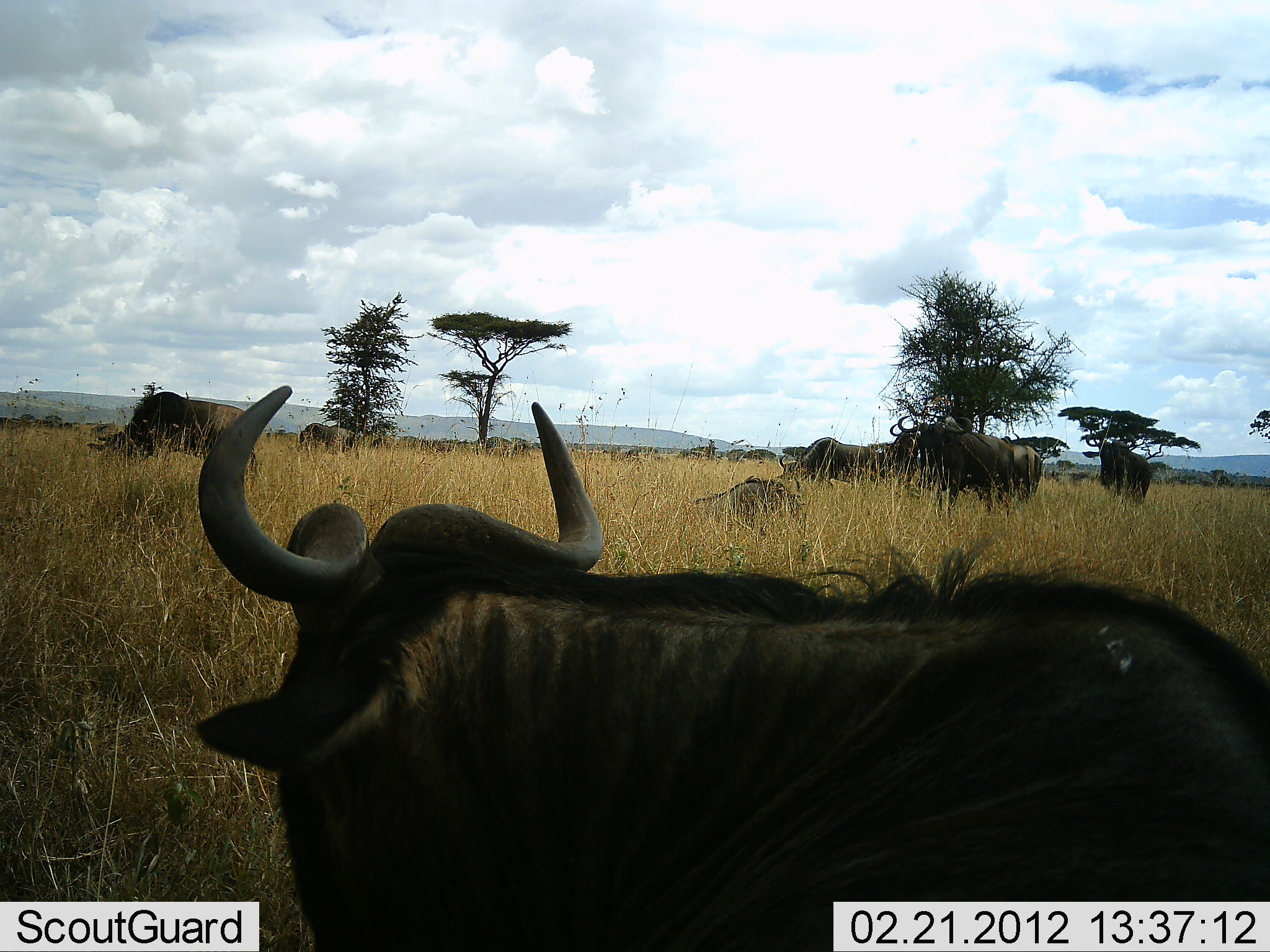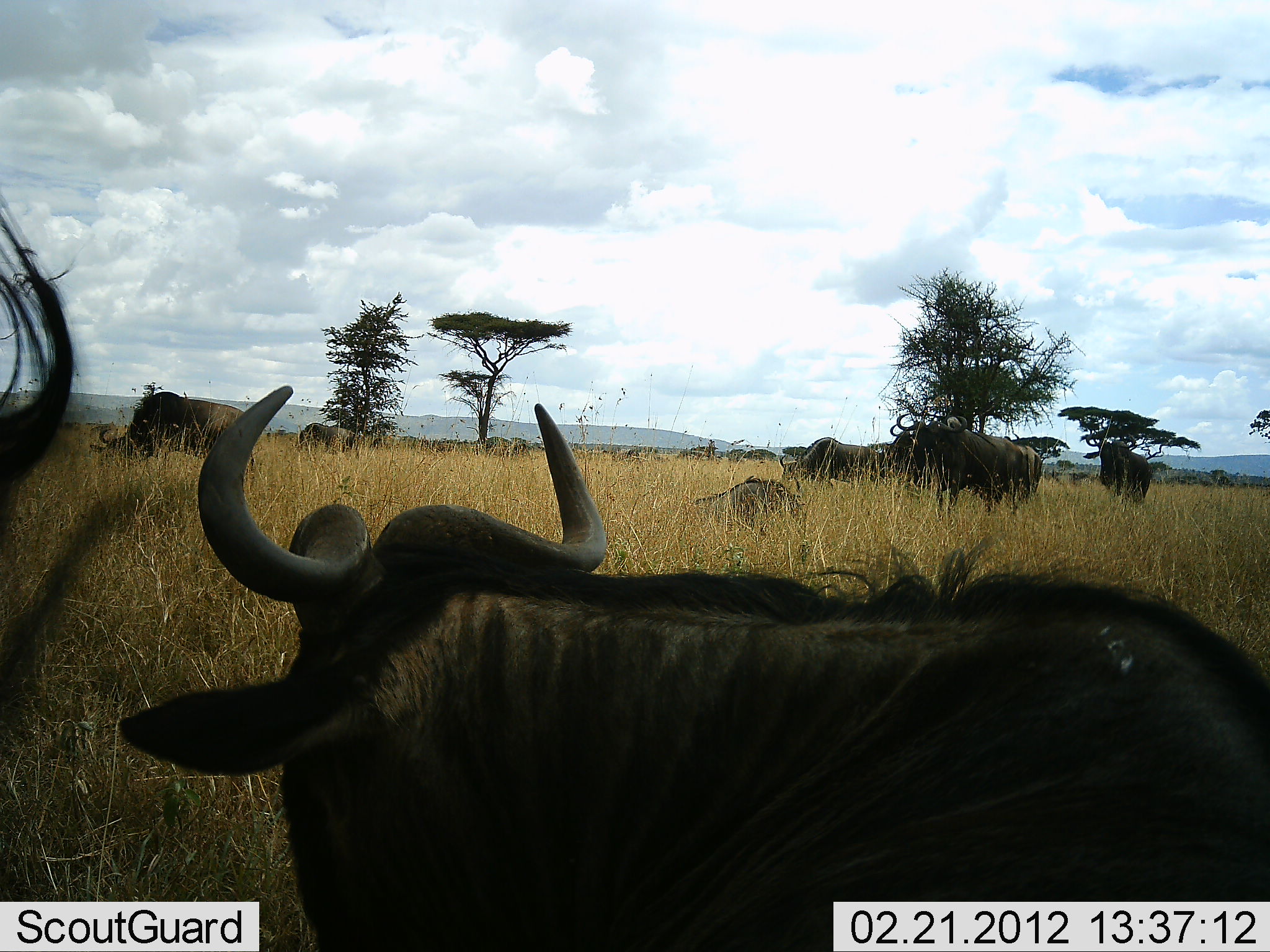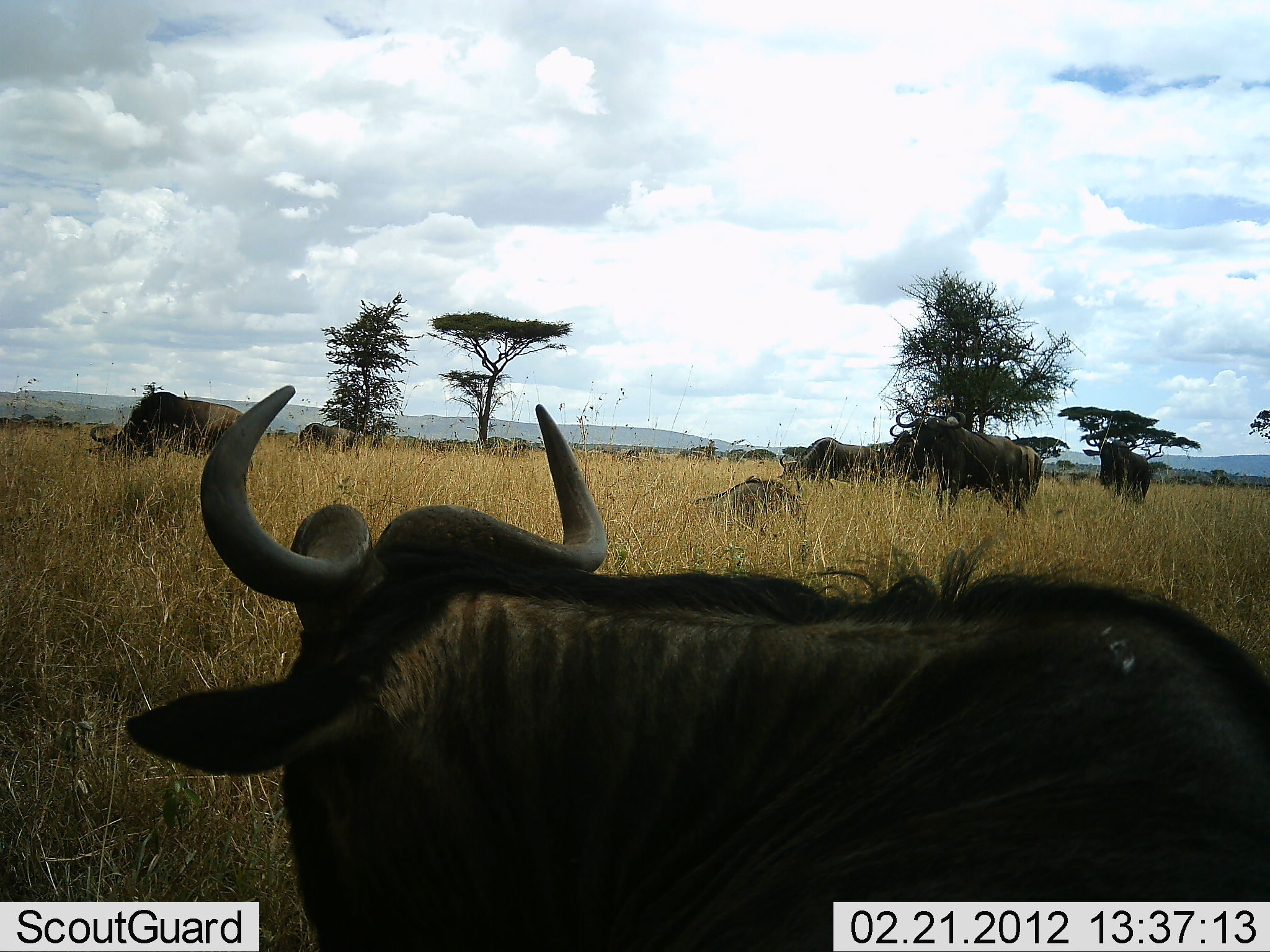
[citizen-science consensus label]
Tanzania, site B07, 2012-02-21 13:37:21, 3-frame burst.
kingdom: Animalia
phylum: Chordata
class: Mammalia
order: Artiodactyla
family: Bovidae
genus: Connochaetes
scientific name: Connochaetes taurinus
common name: blue wildebeest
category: wildebeest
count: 8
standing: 79%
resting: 84%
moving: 16%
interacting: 5%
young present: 5%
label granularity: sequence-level